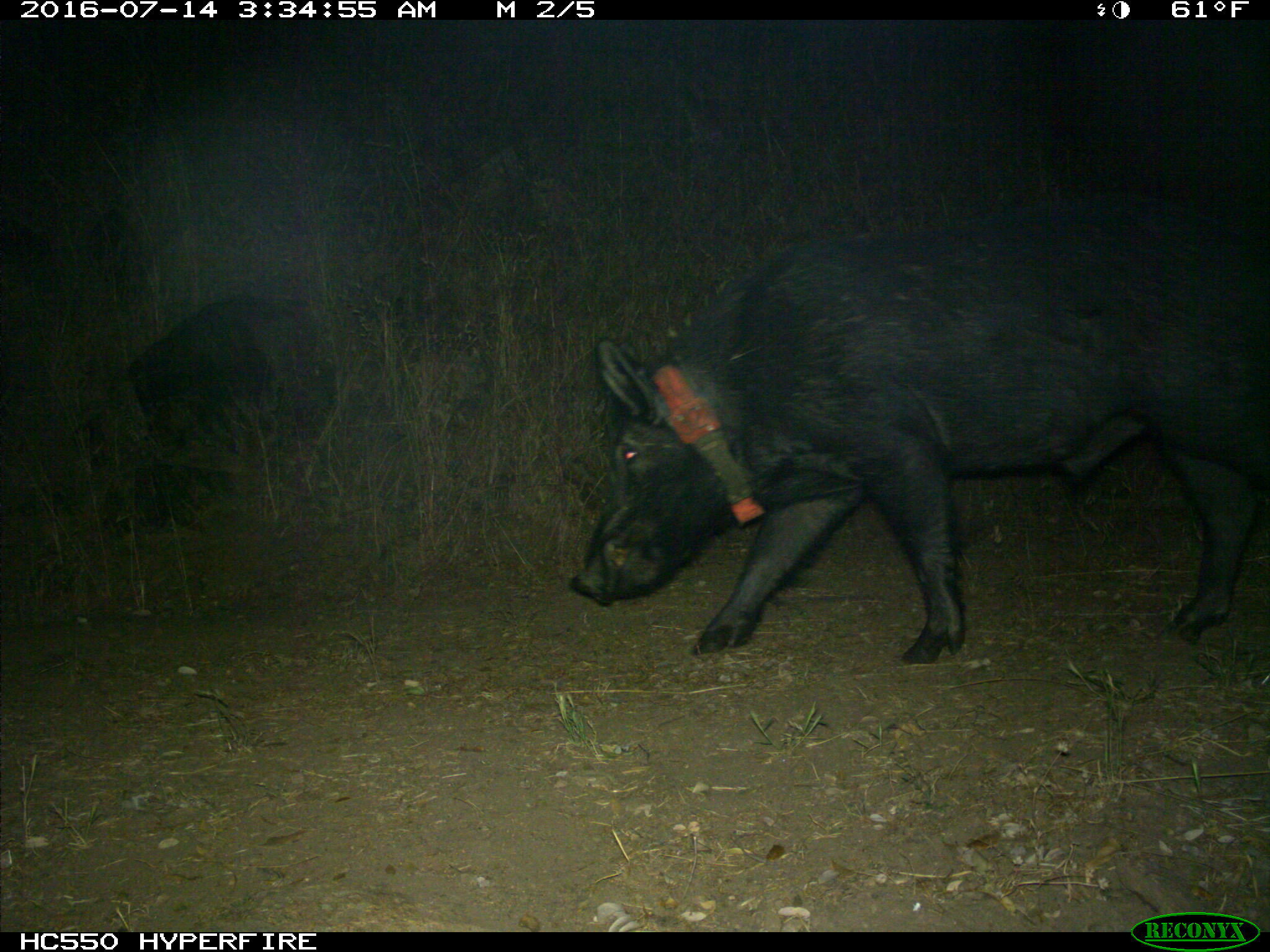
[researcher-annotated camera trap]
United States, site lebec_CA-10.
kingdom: Animalia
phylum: Chordata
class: Mammalia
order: Artiodactyla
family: Suidae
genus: Sus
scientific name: Sus scrofa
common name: wild boar